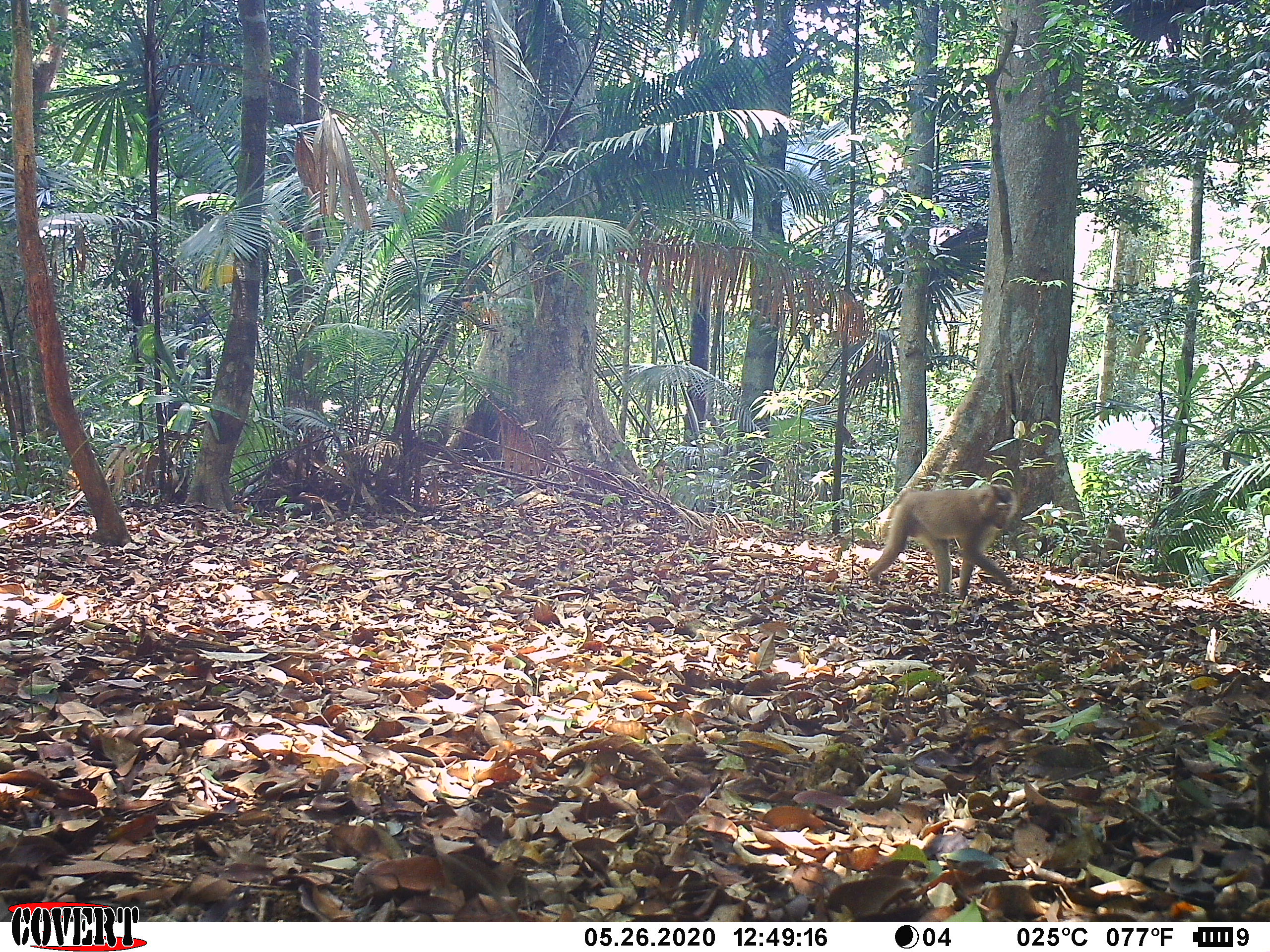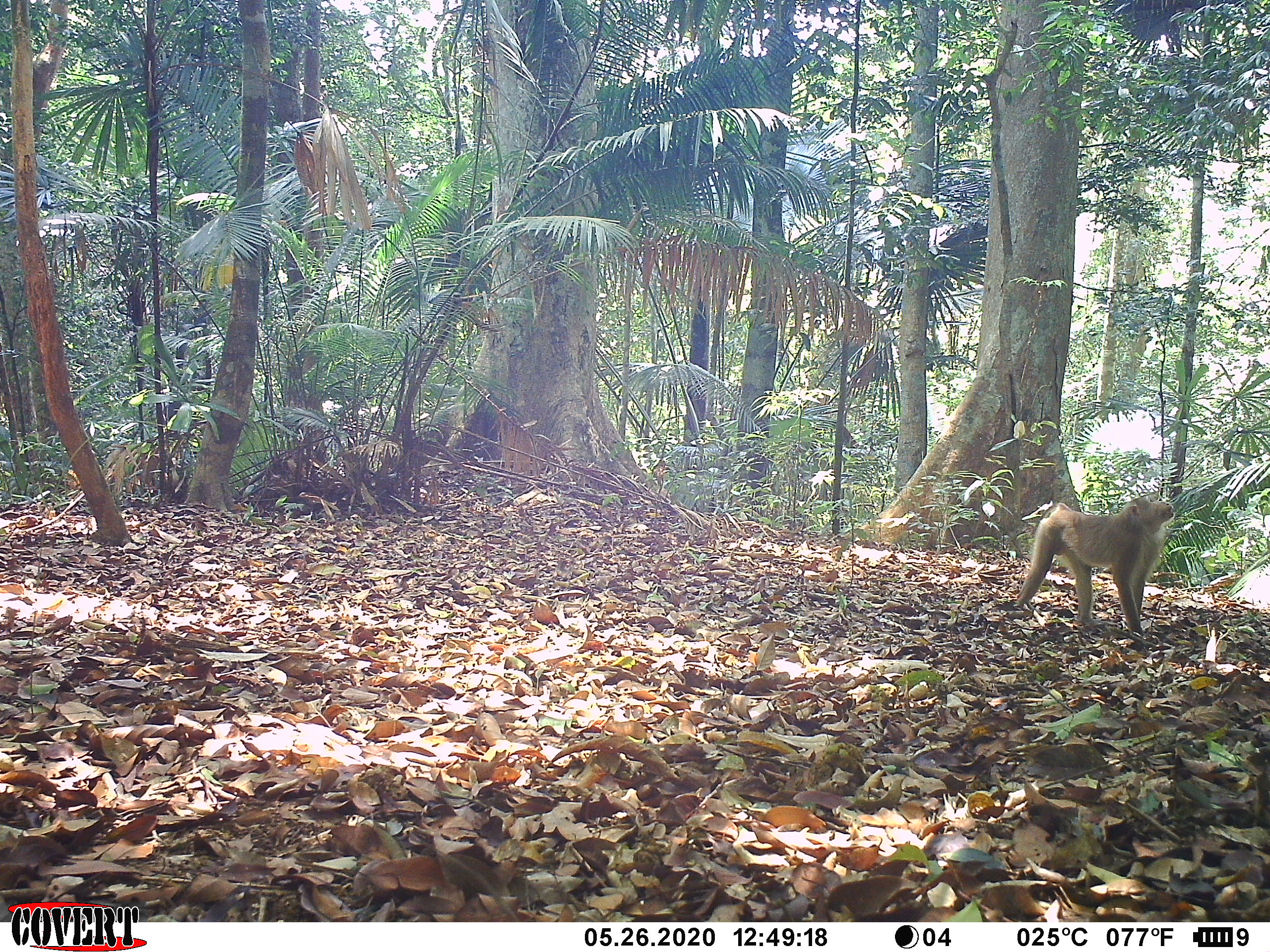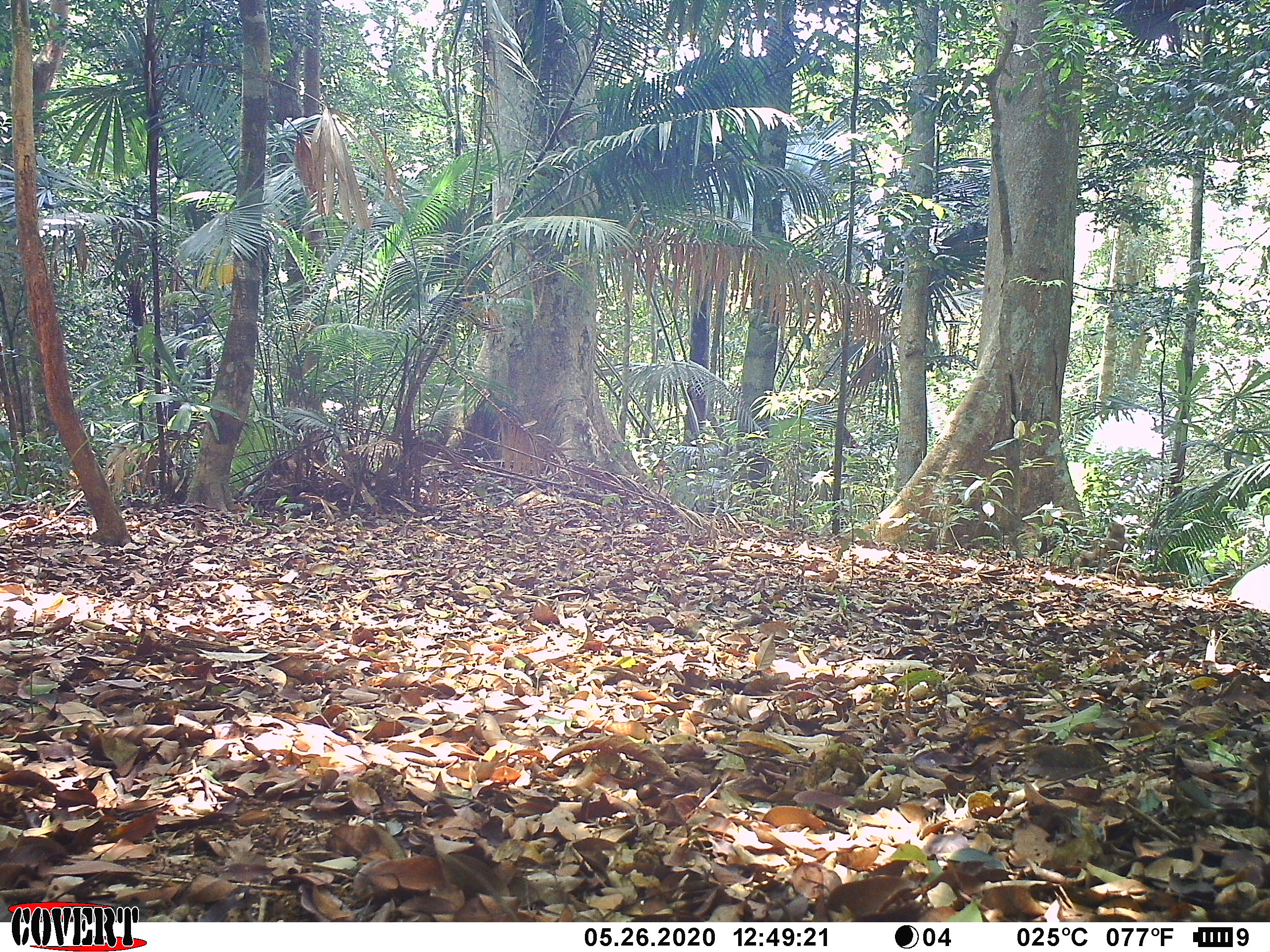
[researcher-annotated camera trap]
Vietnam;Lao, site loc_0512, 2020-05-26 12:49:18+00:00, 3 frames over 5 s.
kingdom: Animalia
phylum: Chordata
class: Mammalia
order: Primates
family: Cercopithecidae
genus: Macaca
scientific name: Macaca nemestrina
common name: pig-tailed macaque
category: pig tailed macaque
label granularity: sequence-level